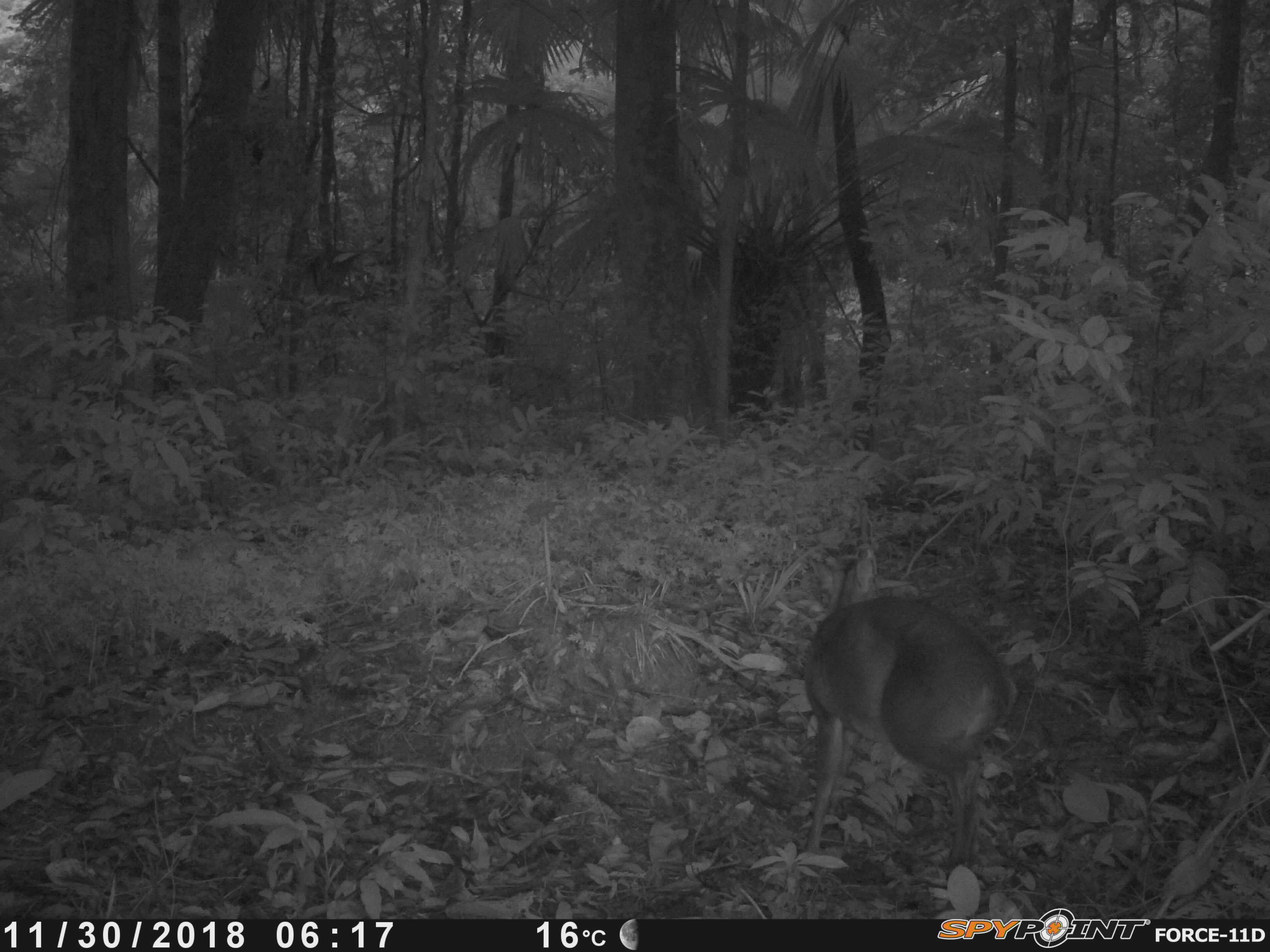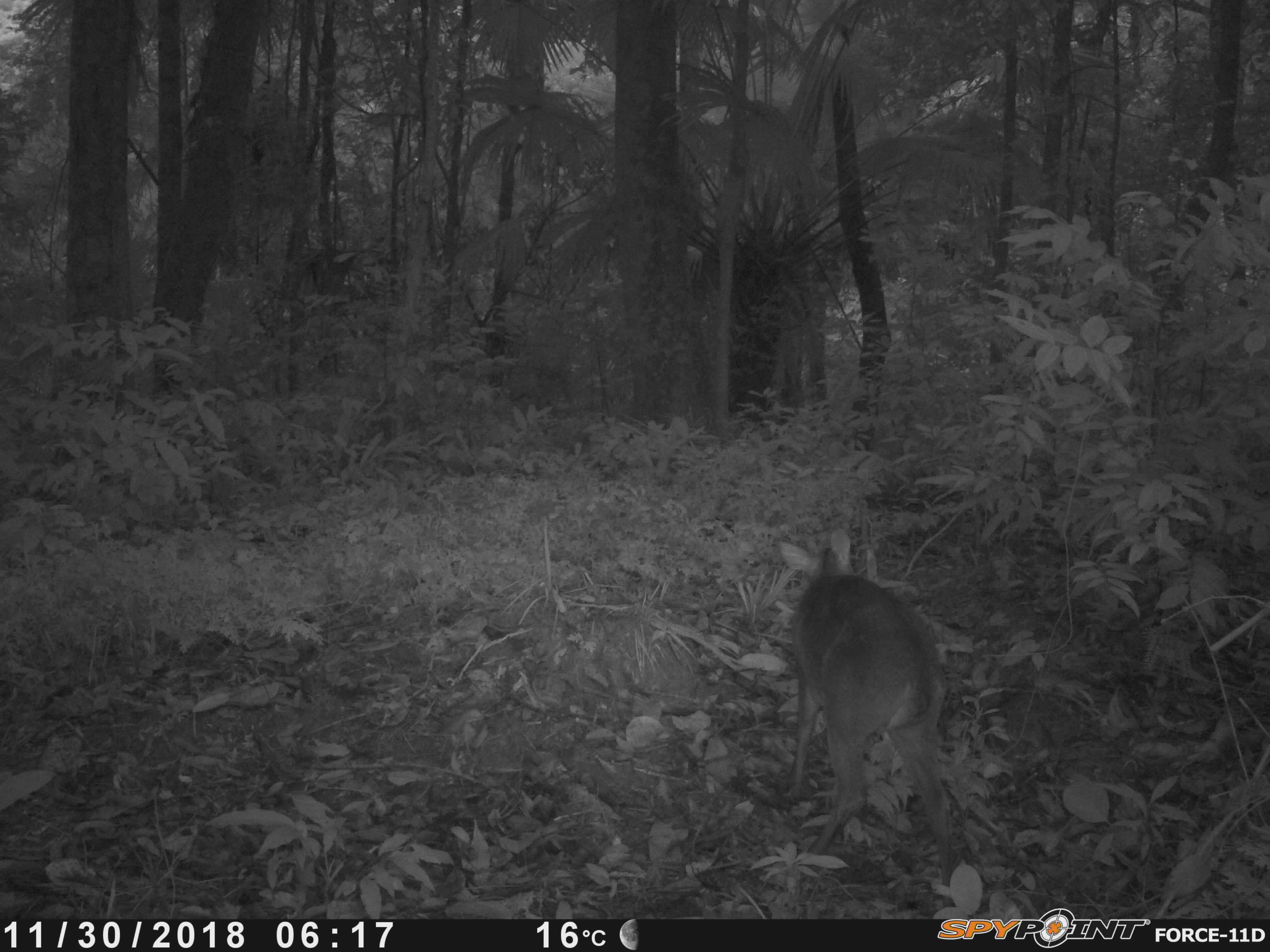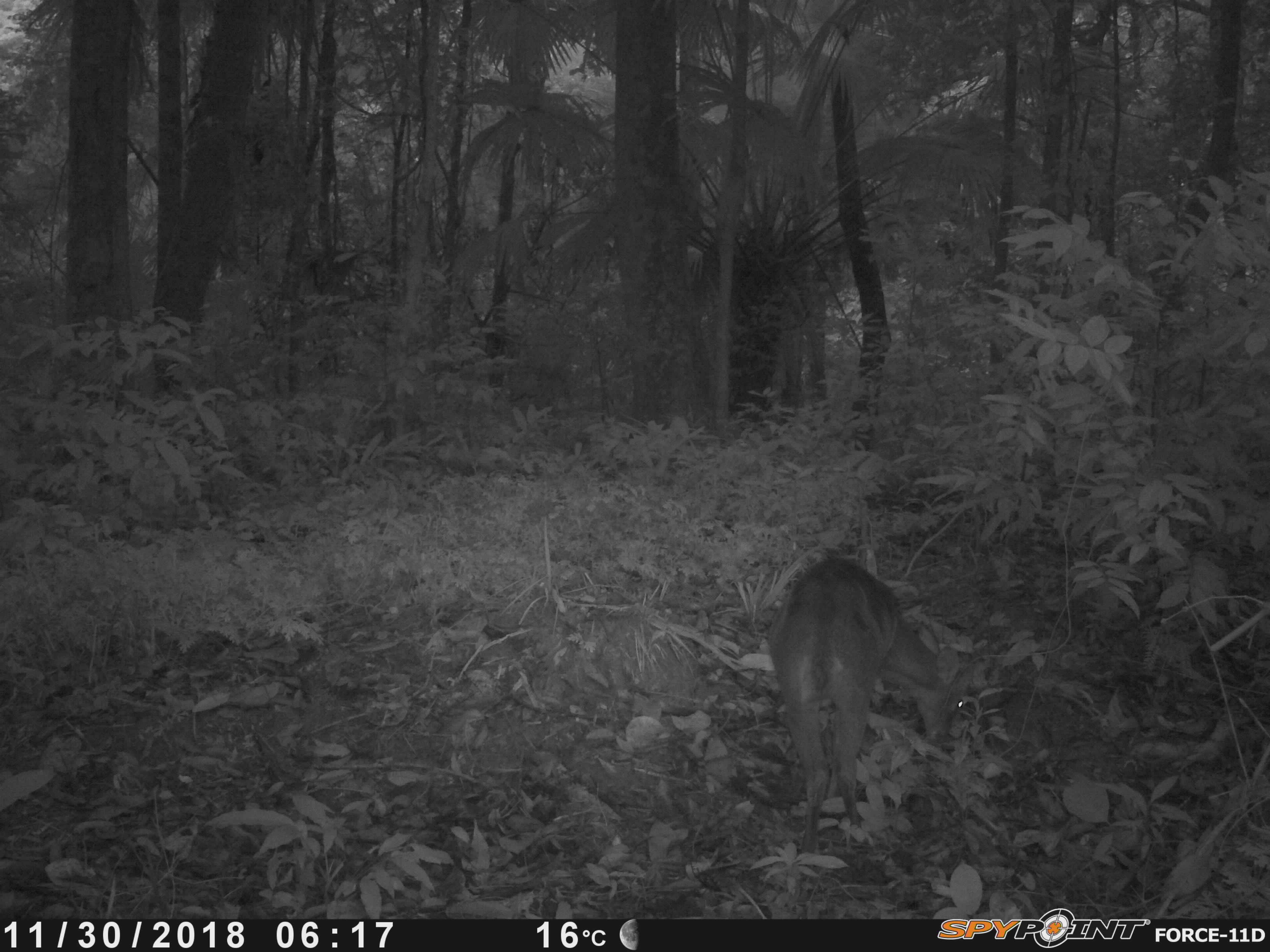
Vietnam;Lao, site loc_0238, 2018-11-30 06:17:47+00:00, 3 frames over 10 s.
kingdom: Animalia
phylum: Chordata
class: Mammalia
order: Artiodactyla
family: Cervidae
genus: Muntiacus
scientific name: Muntiacus vuquangensis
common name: large-antlered muntjac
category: large antlered muntjac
Large antlered muntjac (large-antlered muntjac) (Muntiacus vuquangensis). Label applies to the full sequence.